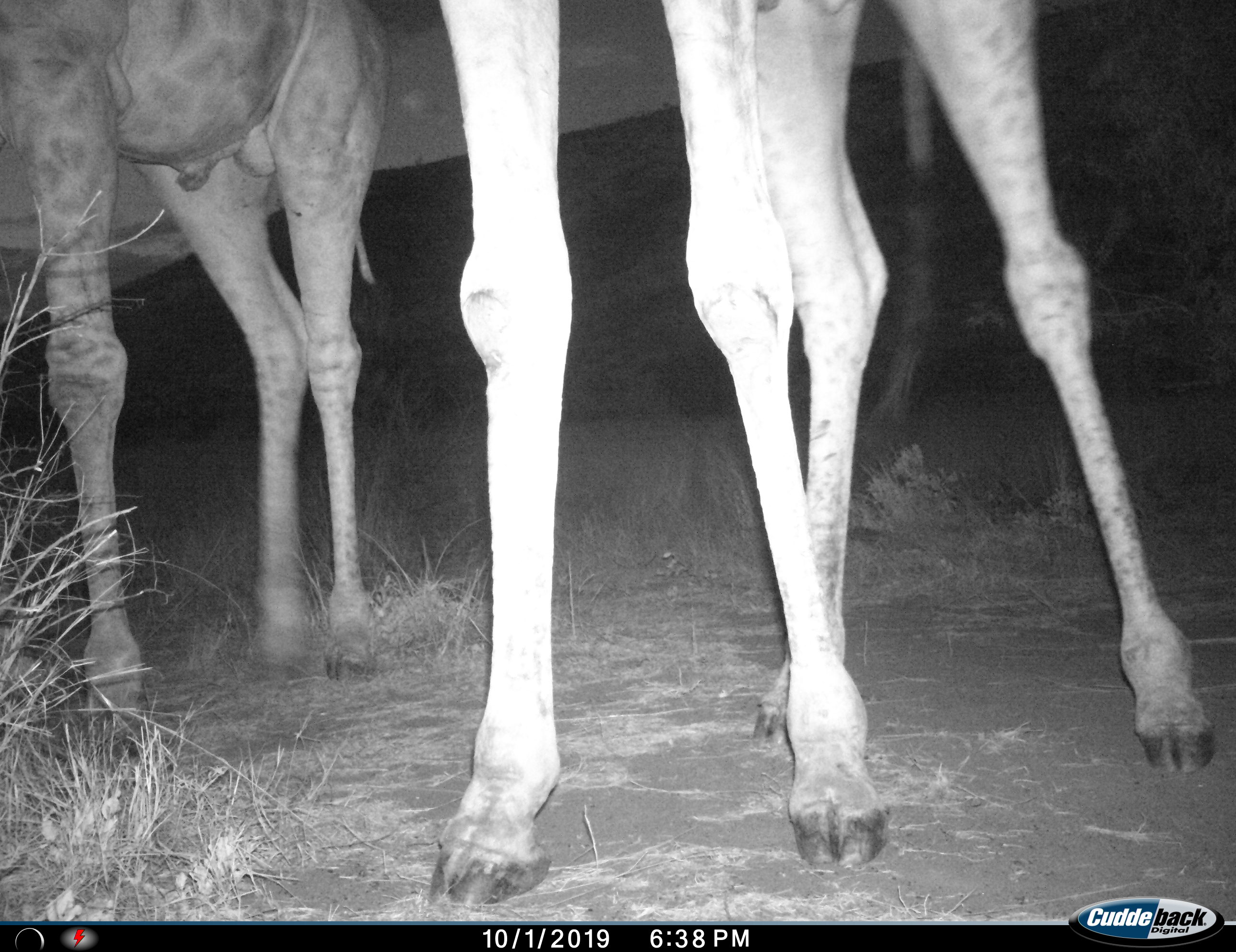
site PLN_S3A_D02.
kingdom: Animalia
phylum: Chordata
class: Mammalia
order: Artiodactyla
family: Giraffidae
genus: Giraffa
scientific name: Giraffa camelopardalis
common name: giraffe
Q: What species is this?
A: Giraffe (Giraffa camelopardalis).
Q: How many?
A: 2.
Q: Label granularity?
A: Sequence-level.